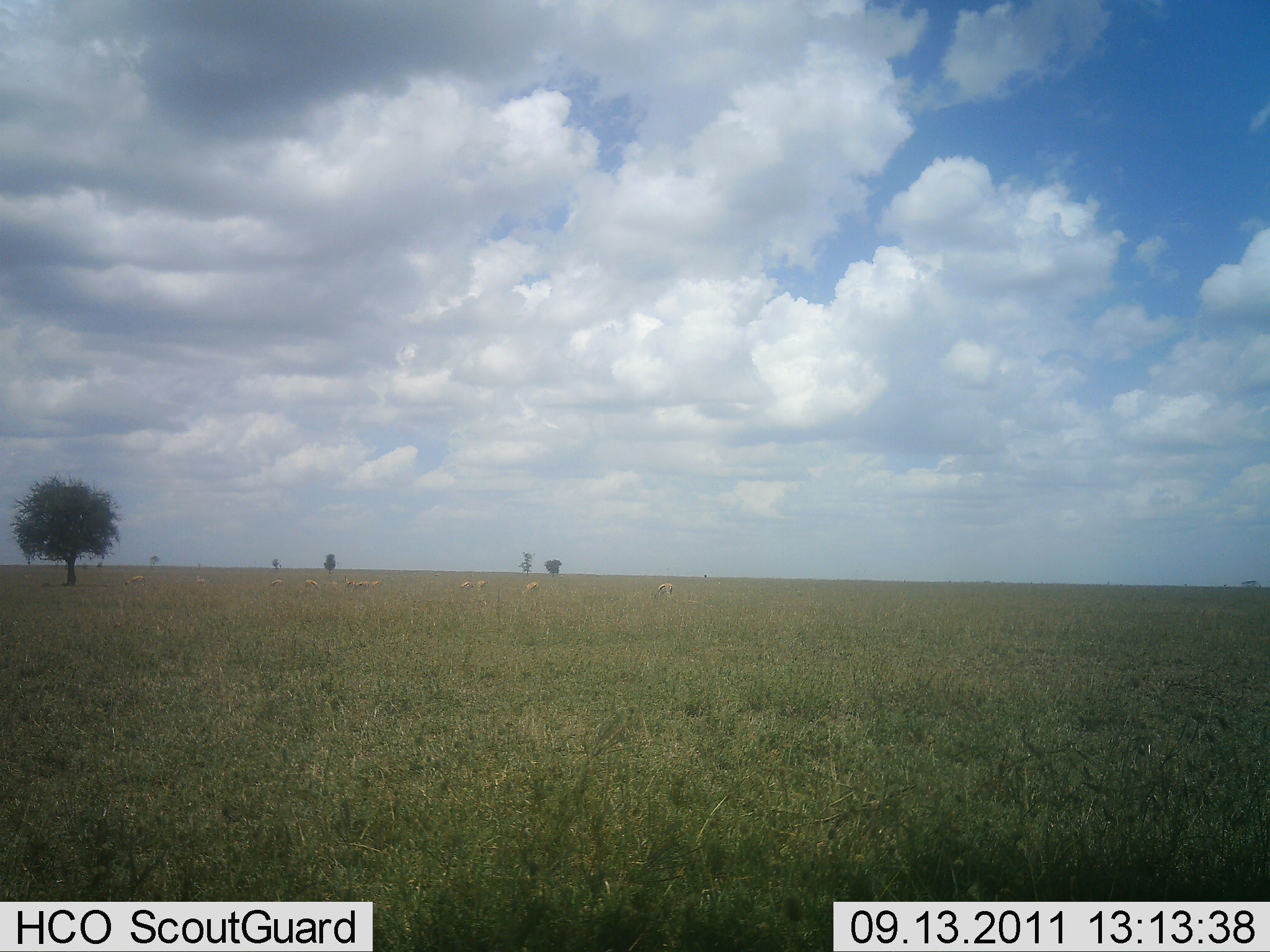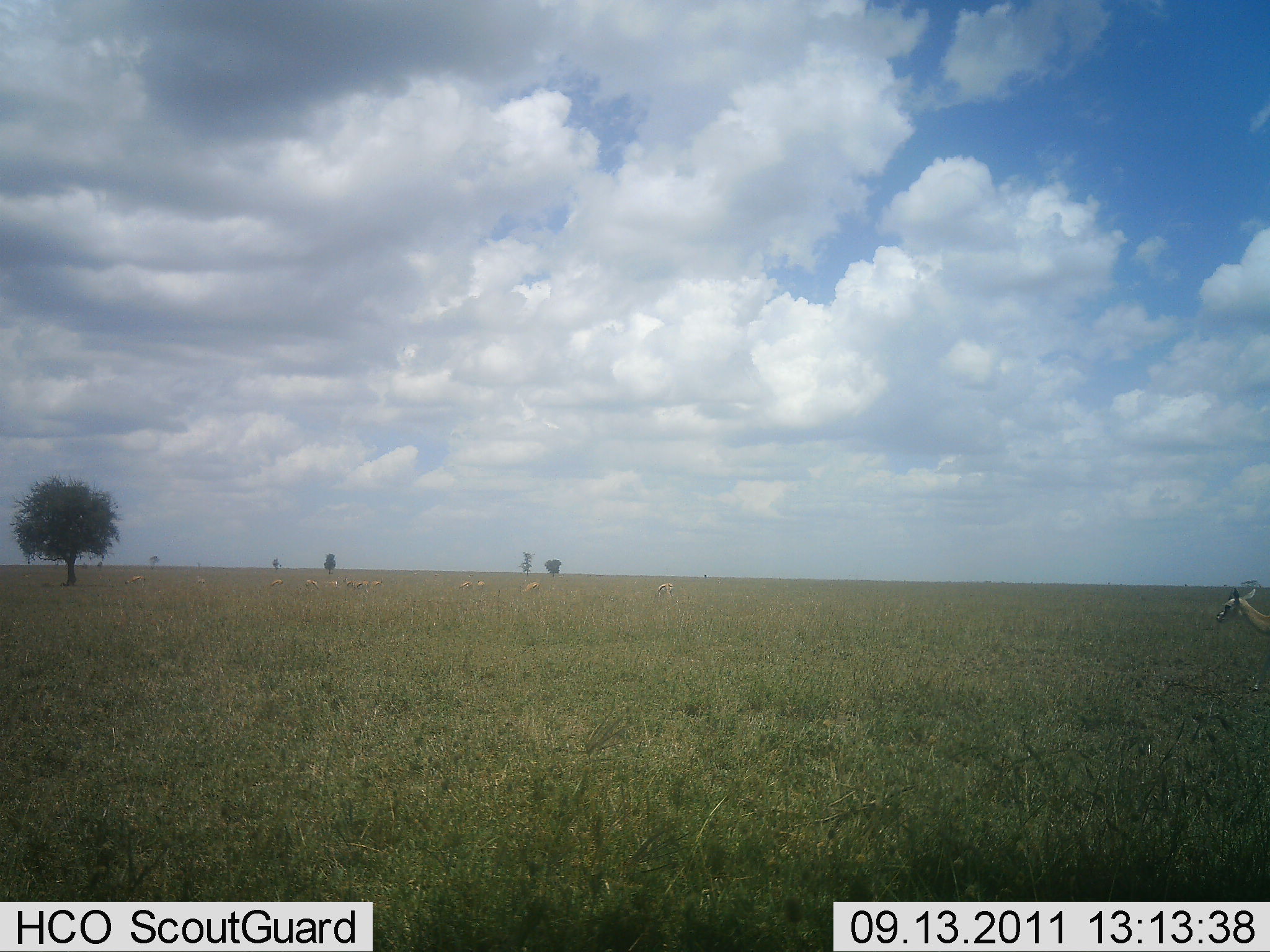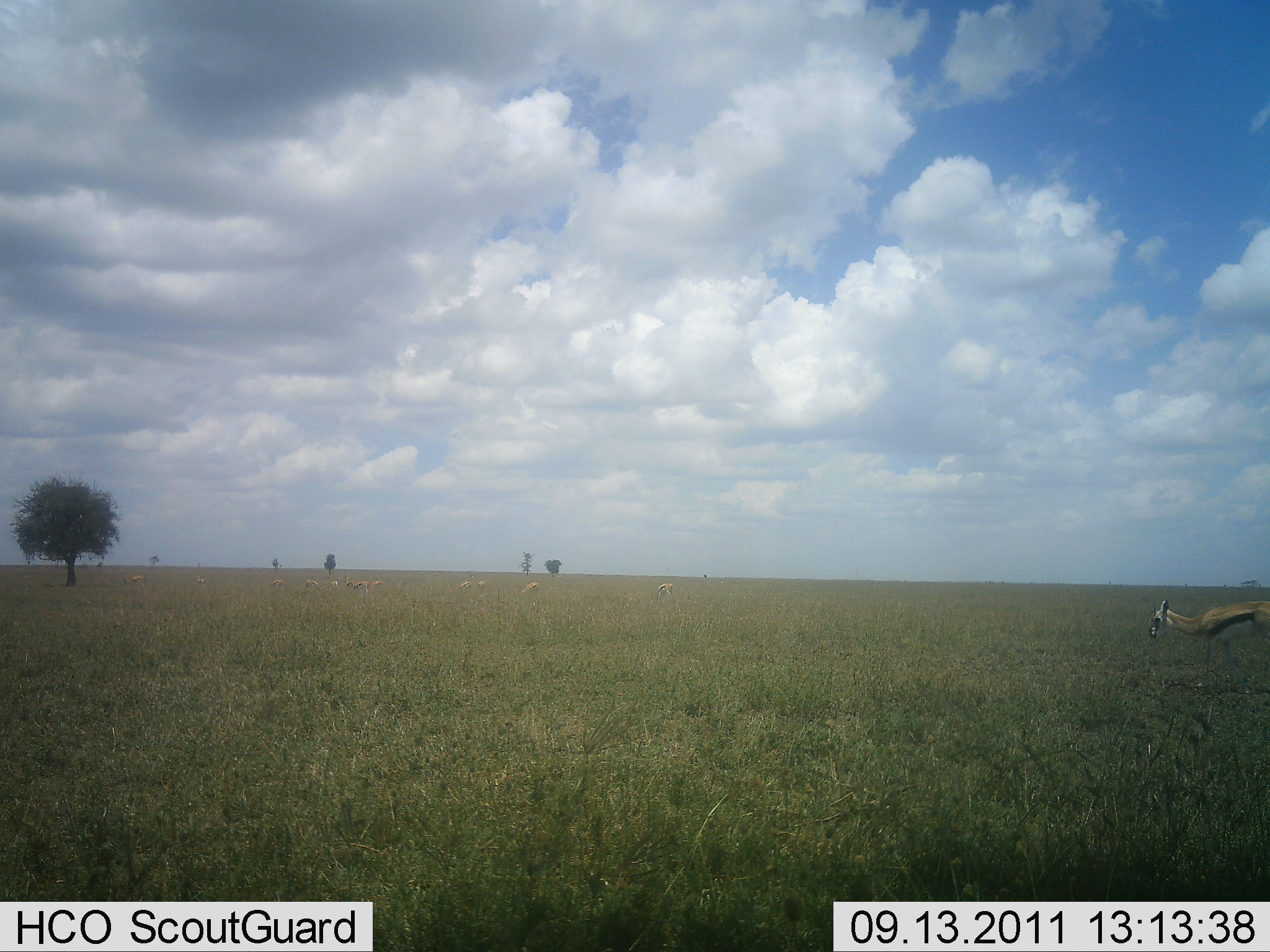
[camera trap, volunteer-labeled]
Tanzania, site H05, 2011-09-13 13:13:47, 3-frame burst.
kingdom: Animalia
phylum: Chordata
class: Mammalia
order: Artiodactyla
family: Bovidae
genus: Eudorcas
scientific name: Eudorcas thomsonii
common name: thomson's gazelle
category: gazellethomsons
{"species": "gazellethomsons (thomson's gazelle) (Eudorcas thomsonii)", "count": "11-50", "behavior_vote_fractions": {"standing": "33%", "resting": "0%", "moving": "92%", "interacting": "0%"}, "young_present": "0%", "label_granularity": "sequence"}